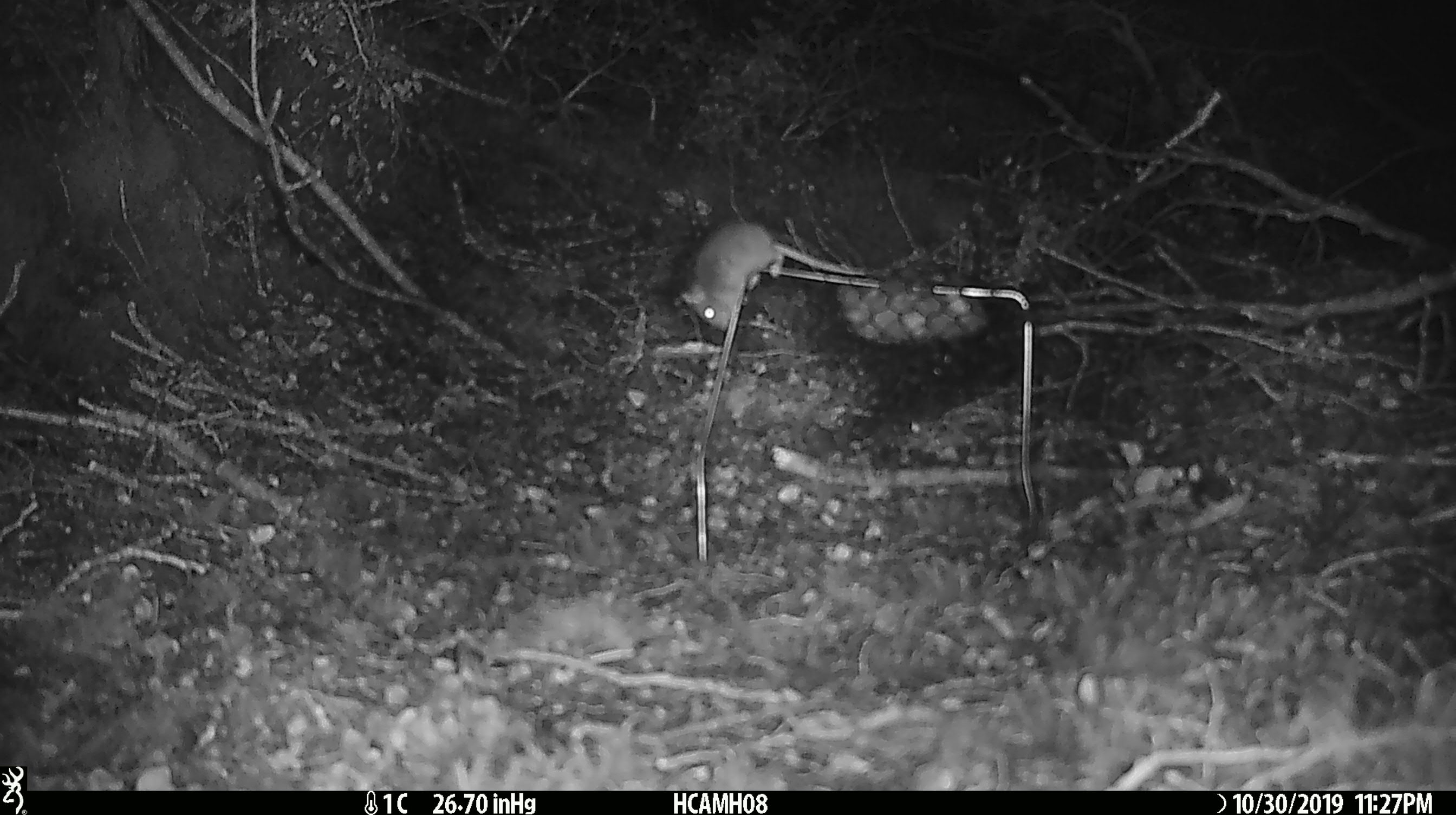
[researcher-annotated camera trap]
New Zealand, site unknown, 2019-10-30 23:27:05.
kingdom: Animalia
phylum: Chordata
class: Mammalia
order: Rodentia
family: Muridae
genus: Mus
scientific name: Mus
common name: mouse